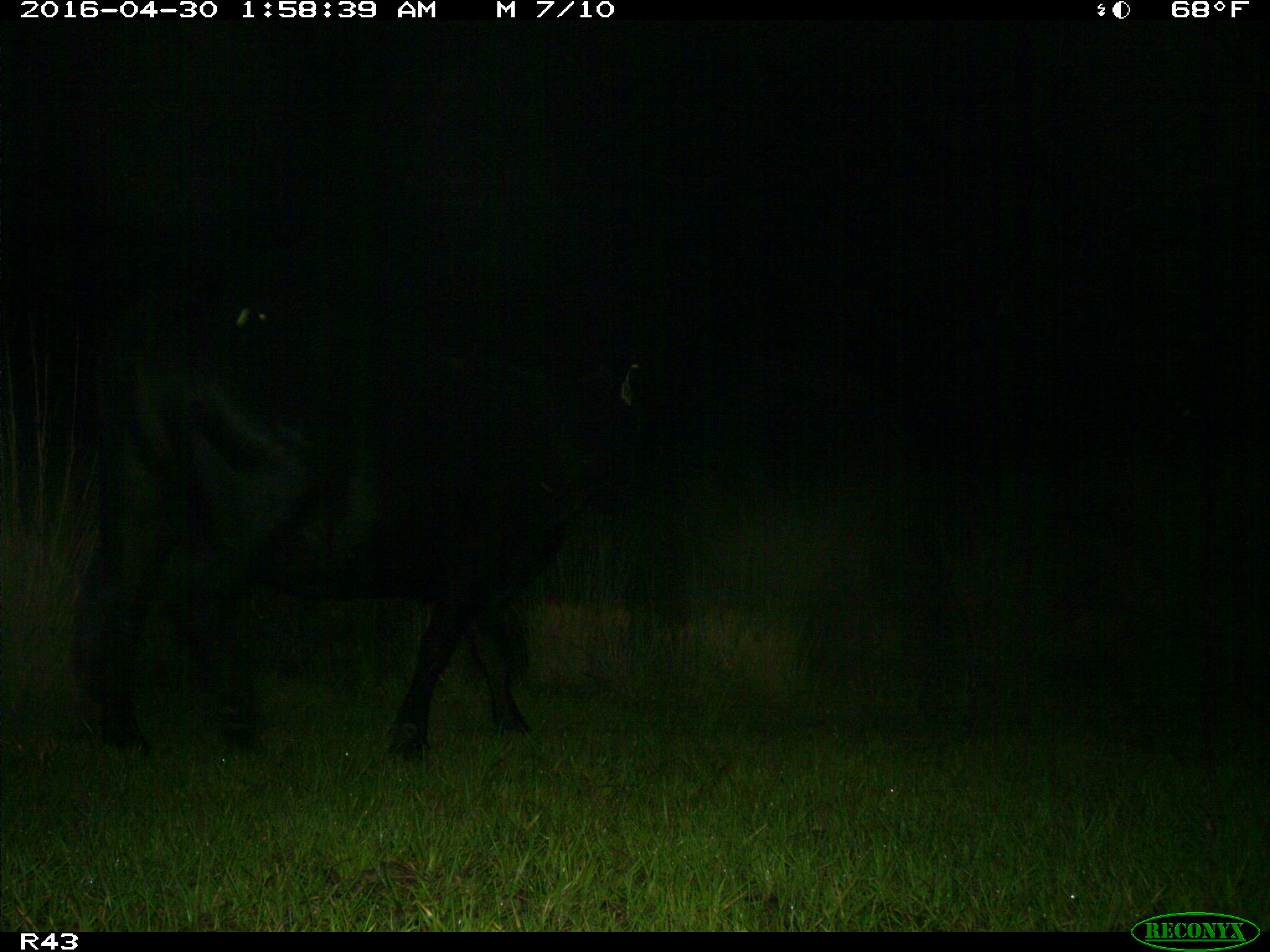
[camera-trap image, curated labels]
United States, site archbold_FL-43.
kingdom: Animalia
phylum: Chordata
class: Mammalia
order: Artiodactyla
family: Bovidae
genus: Bos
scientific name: Bos taurus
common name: domestic cow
Bos taurus (domestic cow).